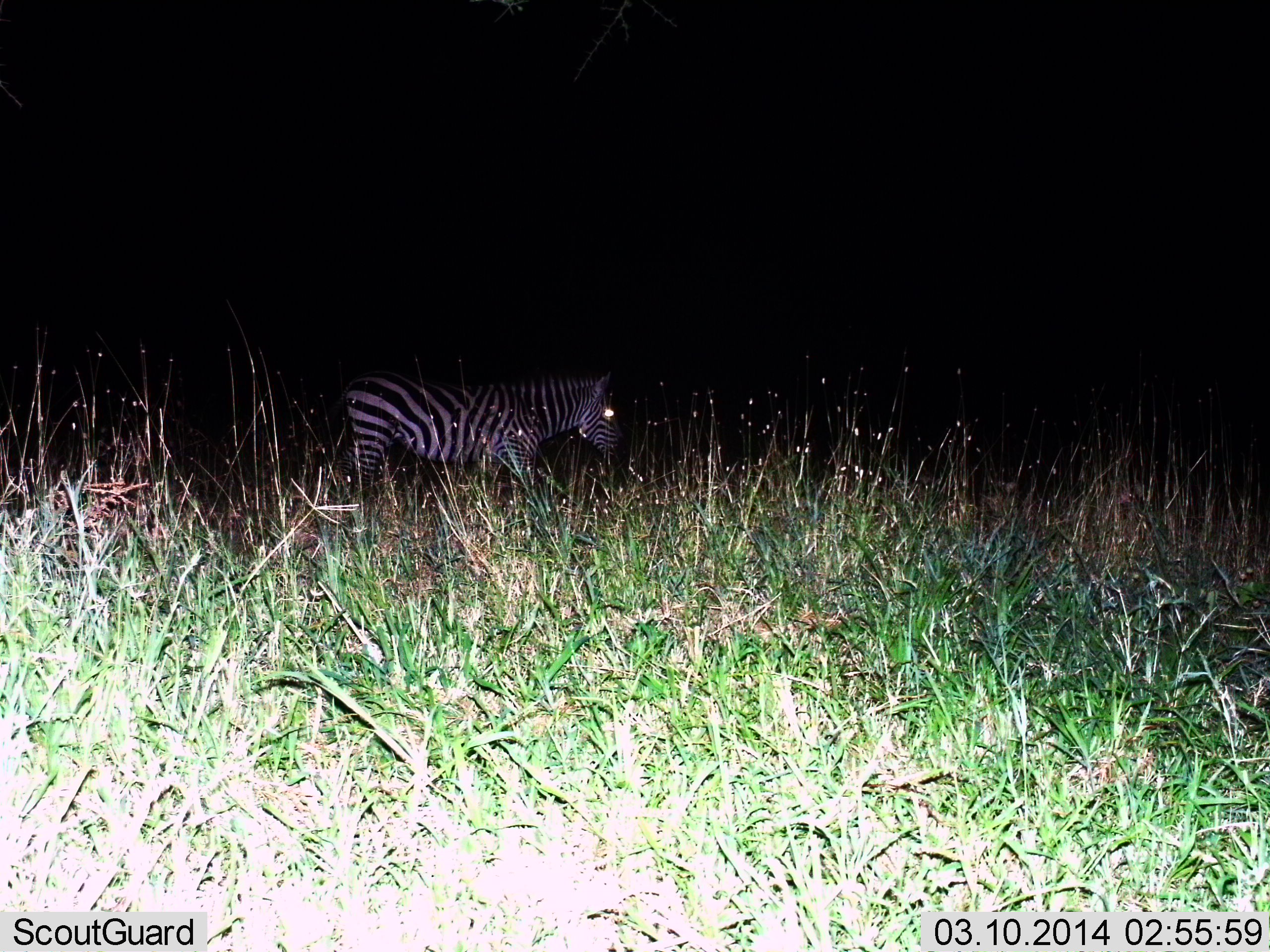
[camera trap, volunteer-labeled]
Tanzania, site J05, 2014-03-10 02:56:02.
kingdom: Animalia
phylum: Chordata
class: Mammalia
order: Perissodactyla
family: Equidae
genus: Equus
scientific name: Equus quagga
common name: plains zebra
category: zebra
Zebra (plains zebra) (Equus quagga), count 1. Behavior (volunteer vote fractions): standing 40%, resting 0%, moving 60%, interacting 0%. Young present (vote fraction): 0%. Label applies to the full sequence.